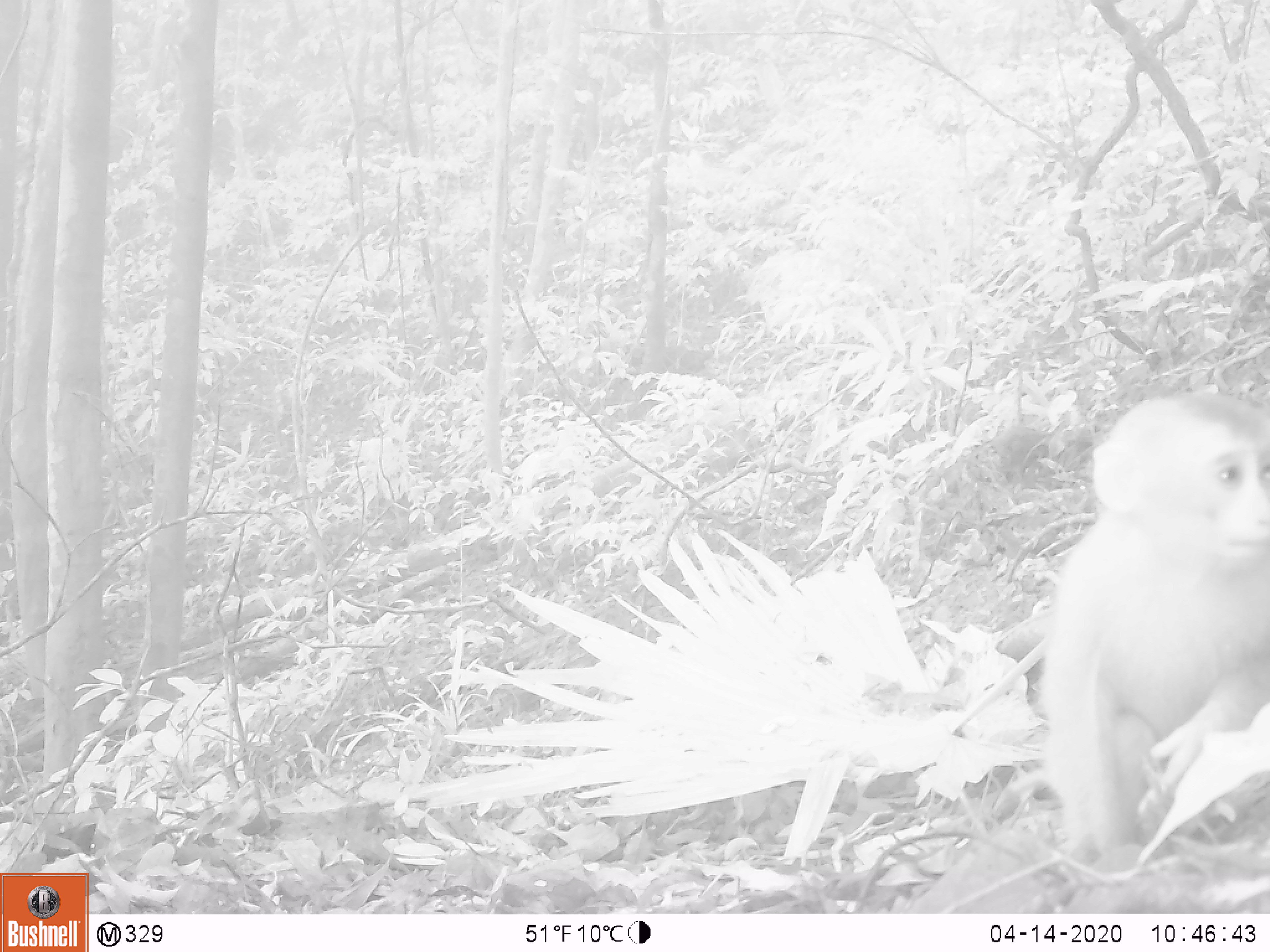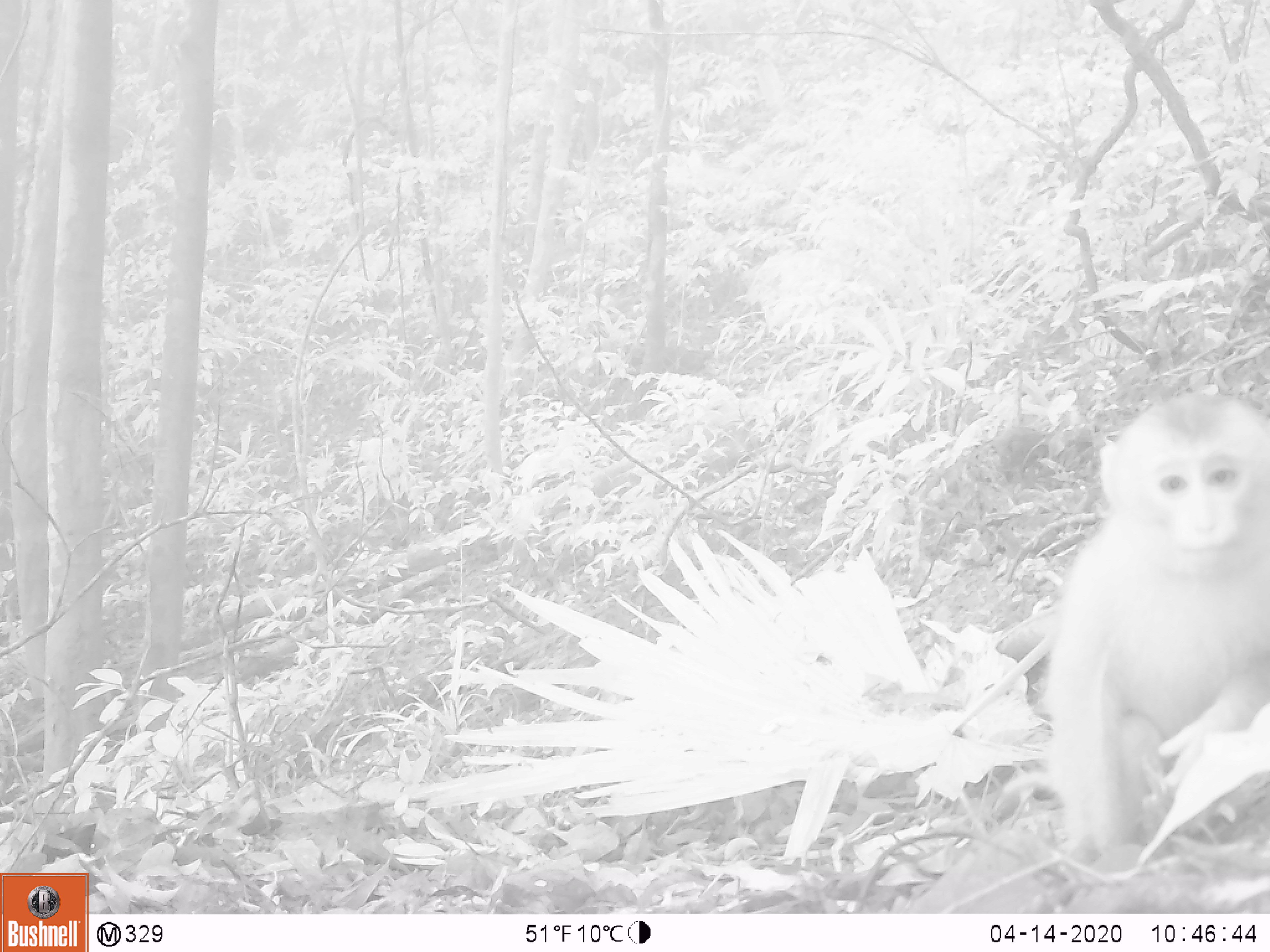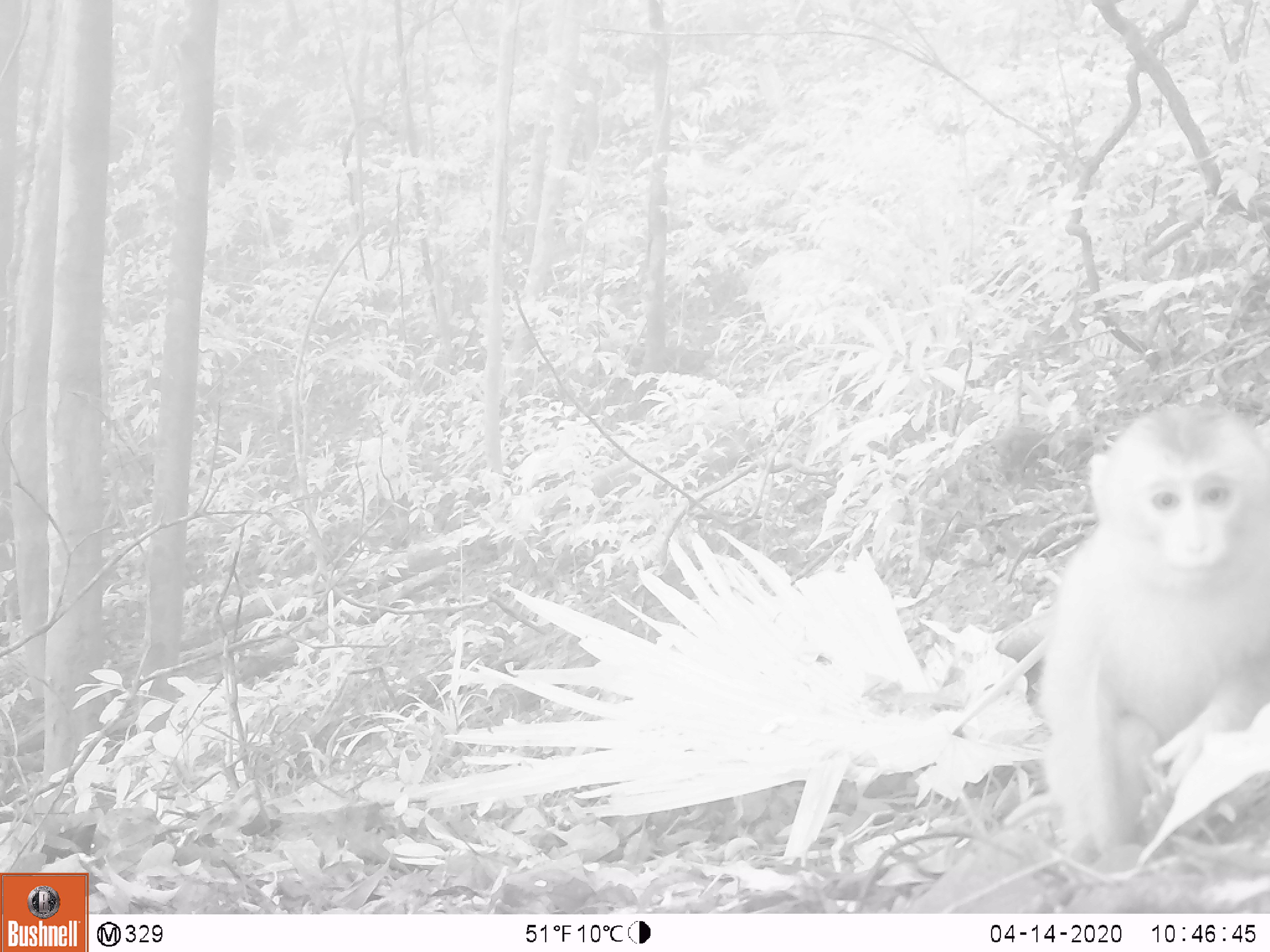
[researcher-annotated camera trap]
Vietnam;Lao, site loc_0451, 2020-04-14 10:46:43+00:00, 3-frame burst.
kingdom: Animalia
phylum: Chordata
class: Mammalia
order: Primates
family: Cercopithecidae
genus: Macaca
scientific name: Macaca nemestrina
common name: pig-tailed macaque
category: pig tailed macaque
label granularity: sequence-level